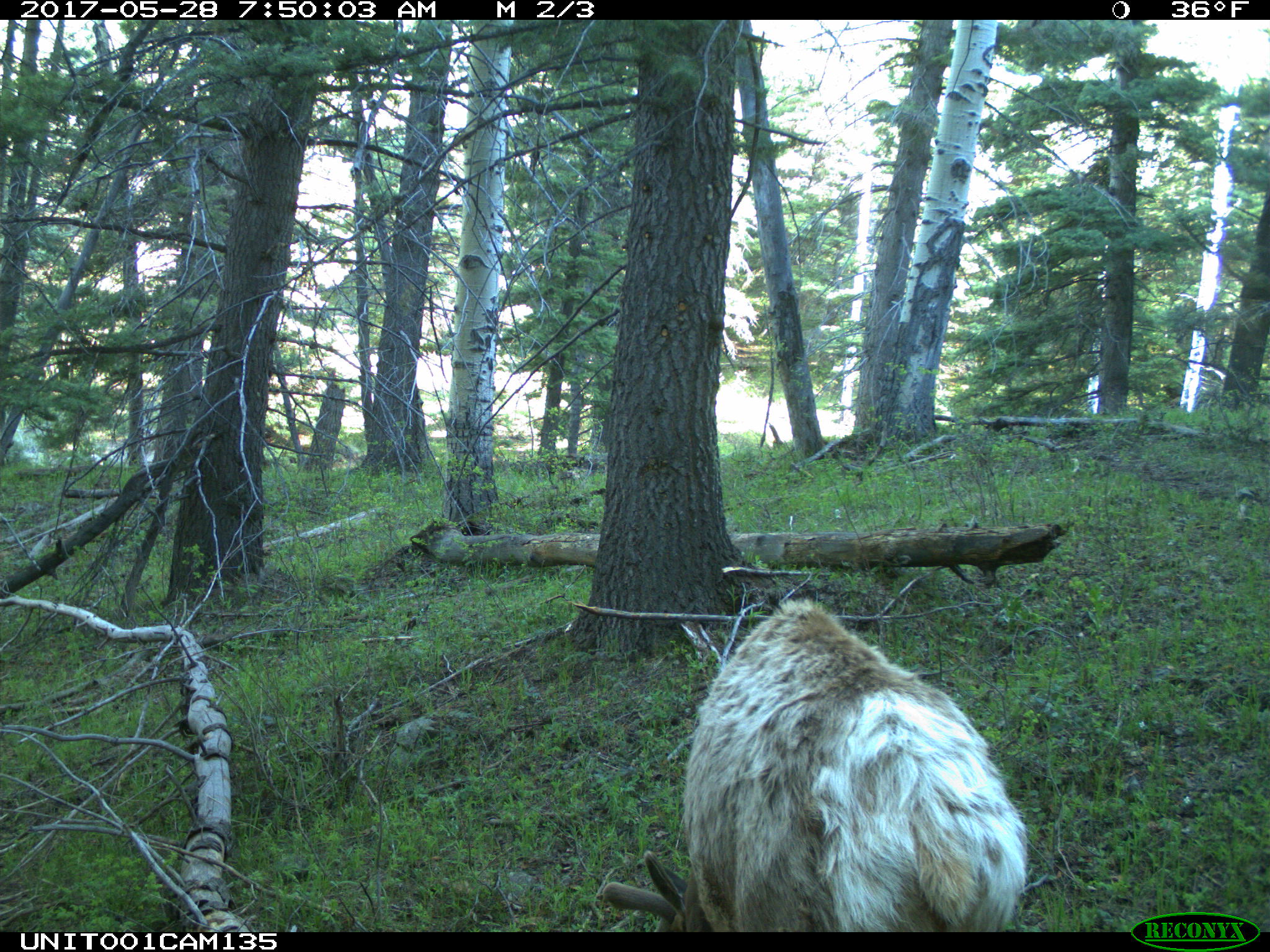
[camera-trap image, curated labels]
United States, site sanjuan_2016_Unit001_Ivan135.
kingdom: Animalia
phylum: Chordata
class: Mammalia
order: Artiodactyla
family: Cervidae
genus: Cervus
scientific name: Cervus elaphus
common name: red deer